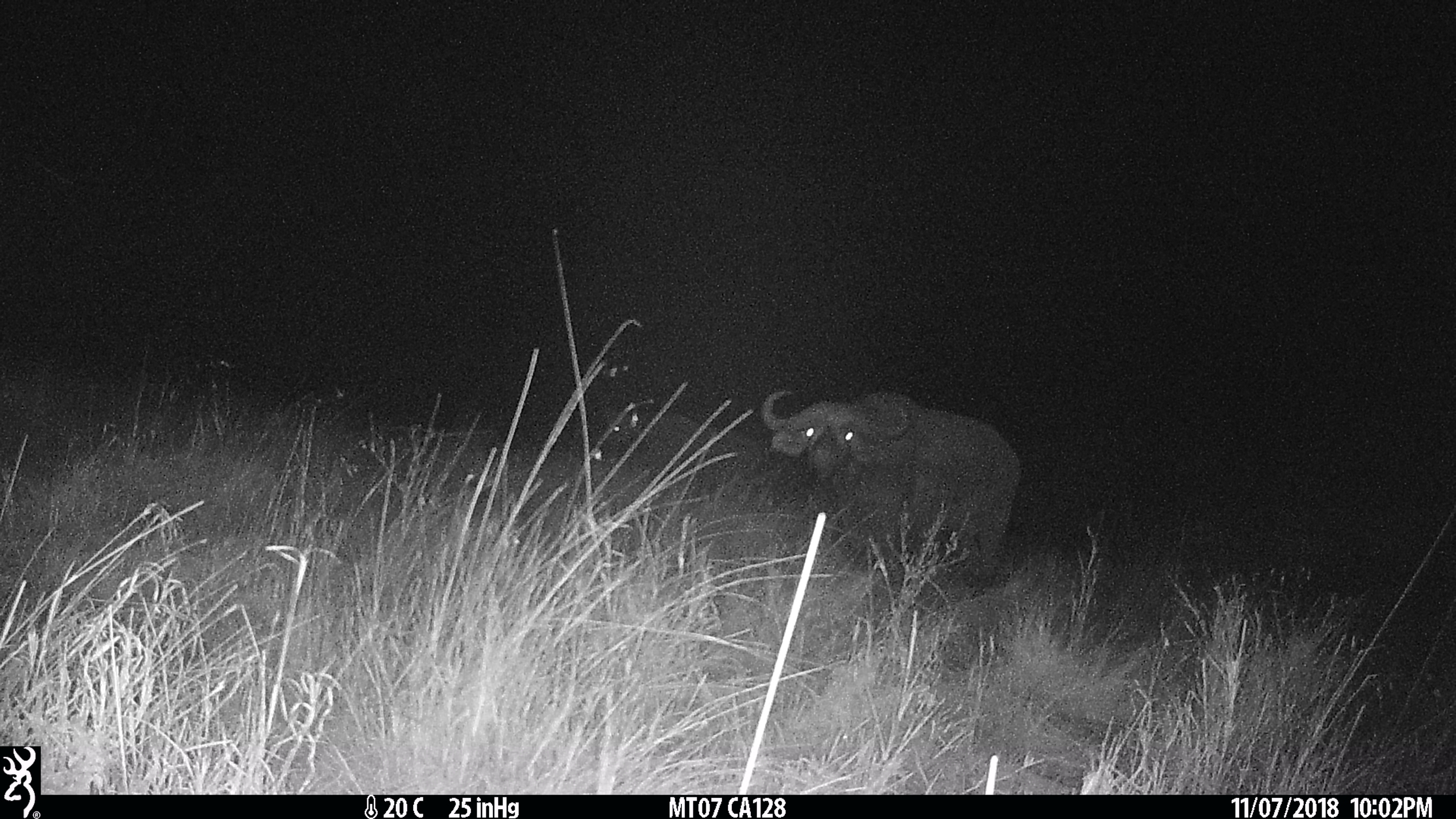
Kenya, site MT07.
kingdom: Animalia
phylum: Chordata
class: Mammalia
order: Artiodactyla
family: Bovidae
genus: Syncerus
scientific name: Syncerus caffer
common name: buffalo